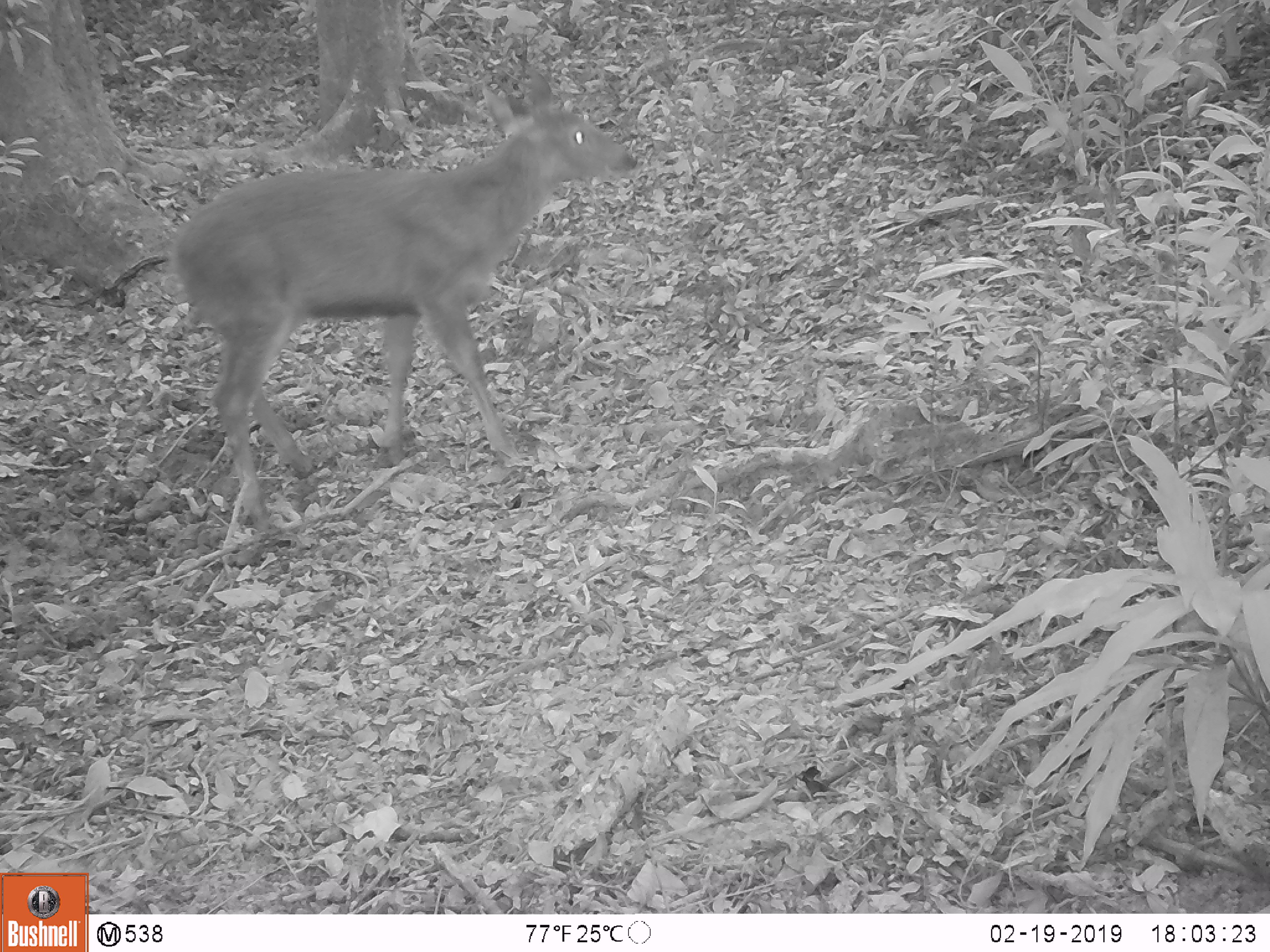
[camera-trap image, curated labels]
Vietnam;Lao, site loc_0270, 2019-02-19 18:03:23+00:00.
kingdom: Animalia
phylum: Chordata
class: Mammalia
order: Artiodactyla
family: Cervidae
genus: Rusa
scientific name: Rusa unicolor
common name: sambar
Sambar (Rusa unicolor). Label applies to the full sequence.